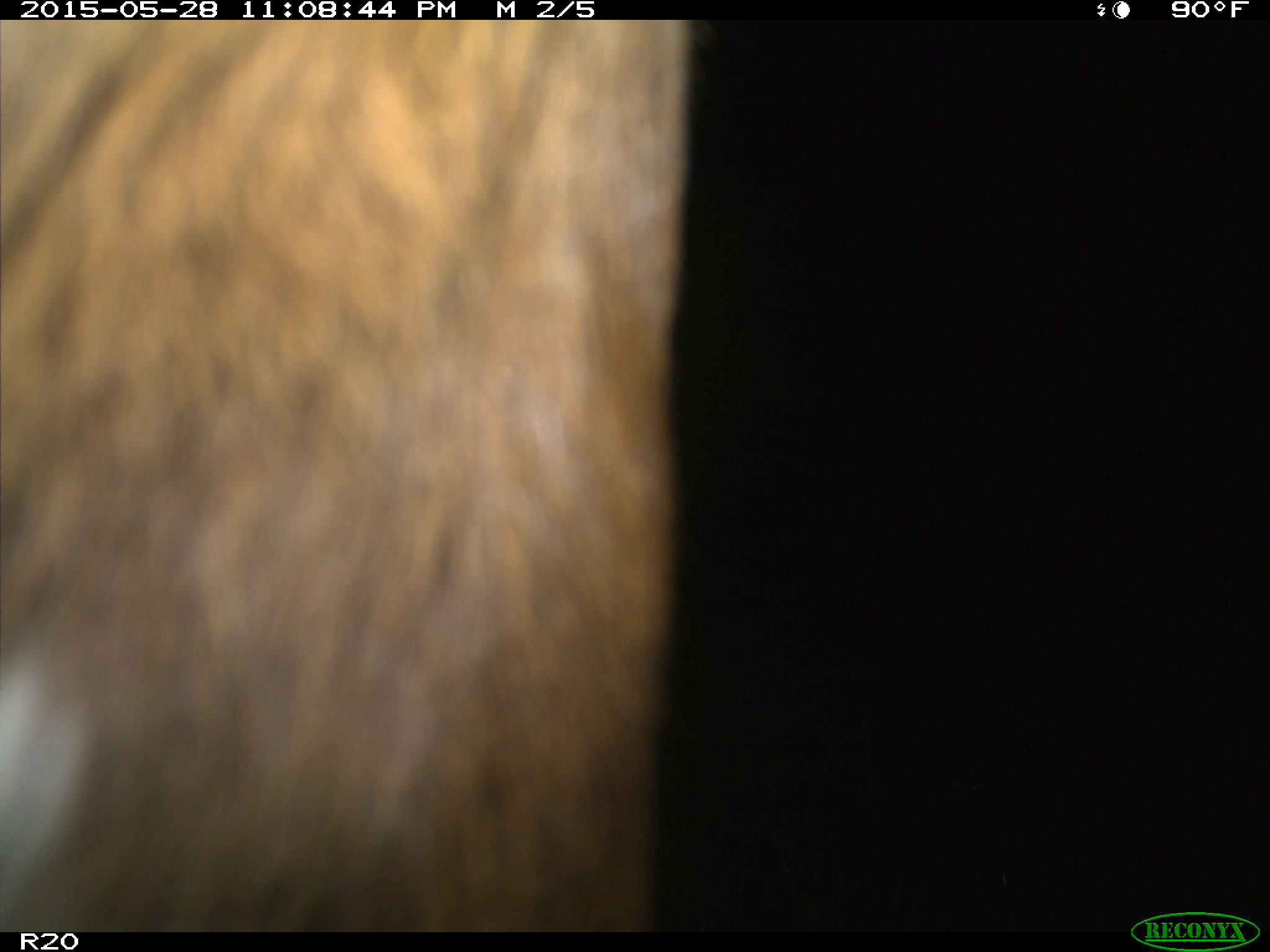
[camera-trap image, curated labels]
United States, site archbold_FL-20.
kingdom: Animalia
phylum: Chordata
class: Mammalia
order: Artiodactyla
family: Bovidae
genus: Bos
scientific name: Bos taurus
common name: domestic cow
Bos taurus (domestic cow).